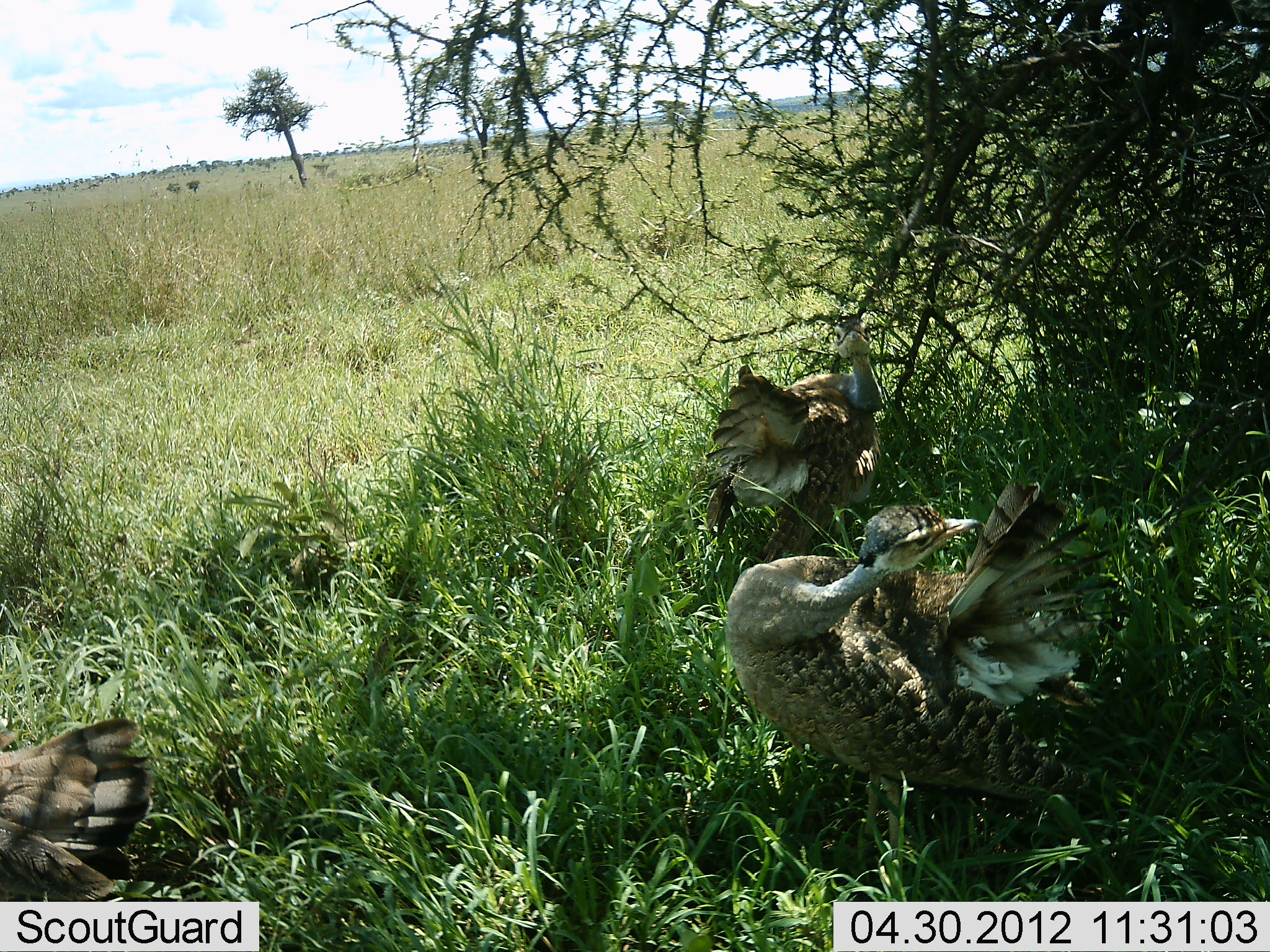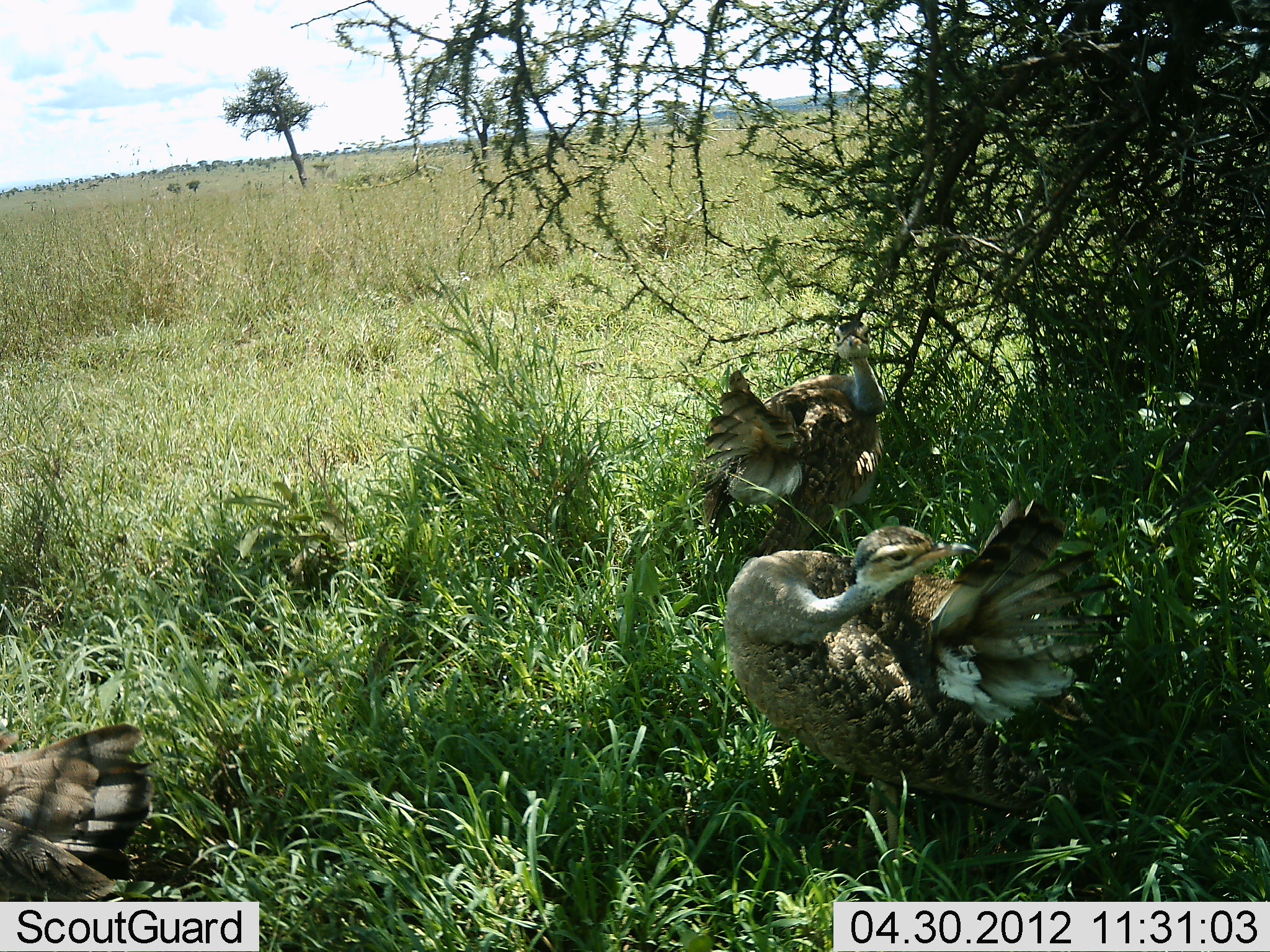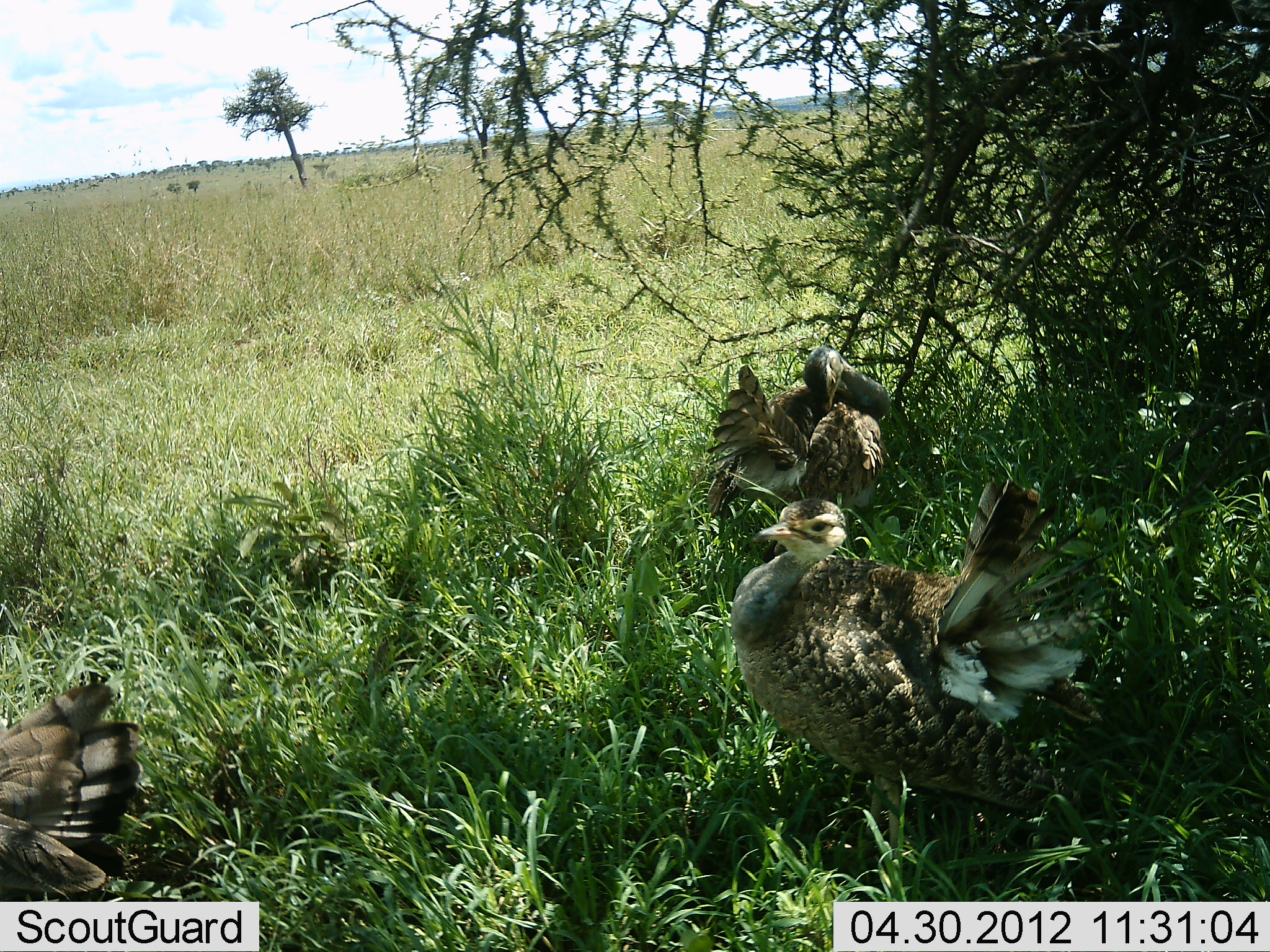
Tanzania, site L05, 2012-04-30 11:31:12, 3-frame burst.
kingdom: Animalia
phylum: Chordata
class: Aves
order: Otidiformes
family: Otididae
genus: Ardeotis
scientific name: Ardeotis kori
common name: kori bustard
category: koribustard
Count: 3.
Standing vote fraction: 62%.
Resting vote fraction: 6%.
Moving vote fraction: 12%.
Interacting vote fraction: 25%.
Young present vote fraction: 0%.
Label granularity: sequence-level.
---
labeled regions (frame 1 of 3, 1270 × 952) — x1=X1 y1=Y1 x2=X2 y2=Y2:
animal: x1=721 y1=484 x2=1105 y2=830; x1=701 y1=320 x2=882 y2=557; x1=1 y1=720 x2=154 y2=901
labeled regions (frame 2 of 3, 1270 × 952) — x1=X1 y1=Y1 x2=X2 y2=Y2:
animal: x1=724 y1=499 x2=1124 y2=882; x1=695 y1=320 x2=887 y2=554; x1=0 y1=722 x2=153 y2=902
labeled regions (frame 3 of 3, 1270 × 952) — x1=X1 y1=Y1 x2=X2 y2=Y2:
animal: x1=733 y1=479 x2=1097 y2=860; x1=707 y1=346 x2=890 y2=561; x1=1 y1=681 x2=146 y2=903